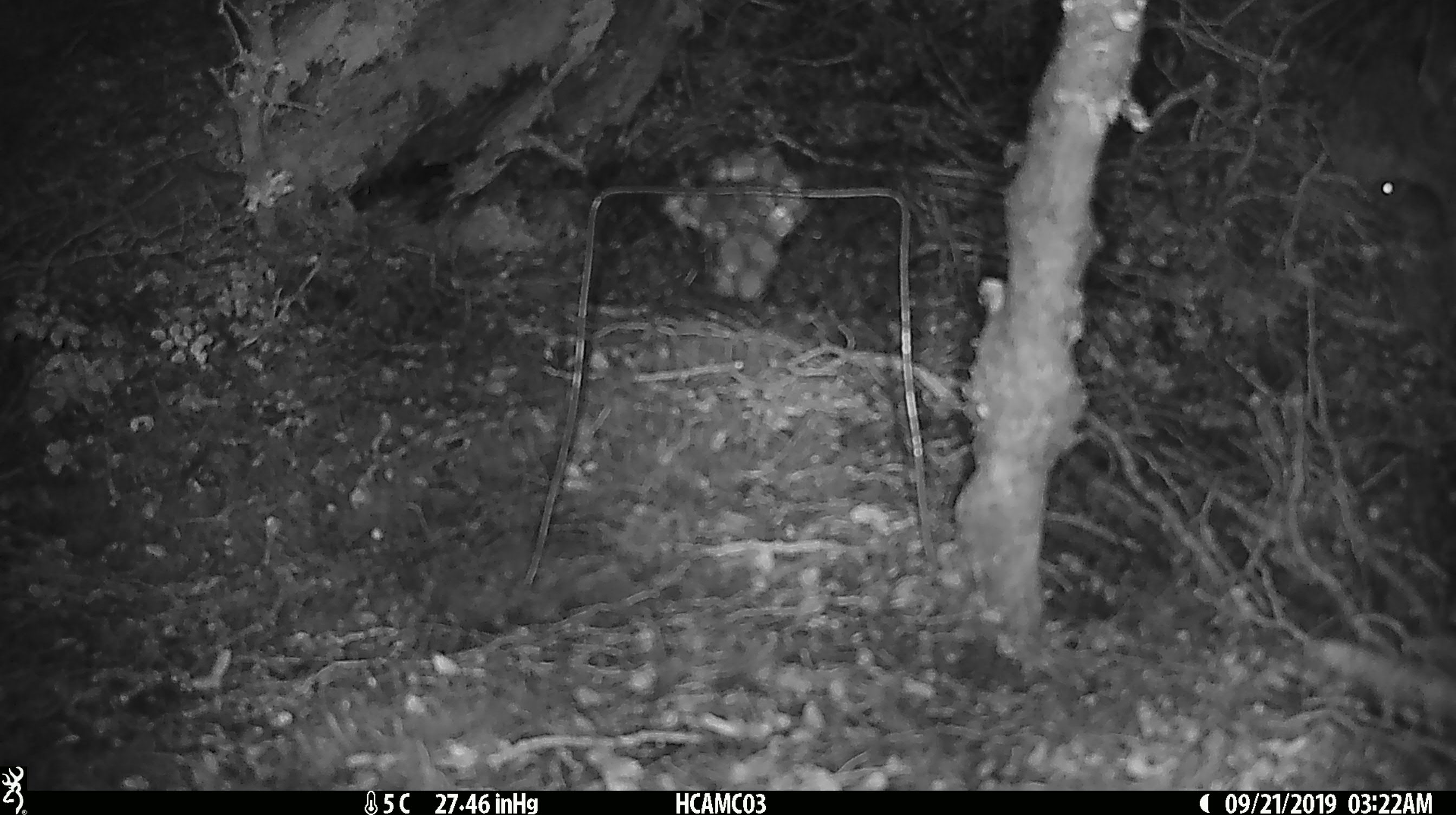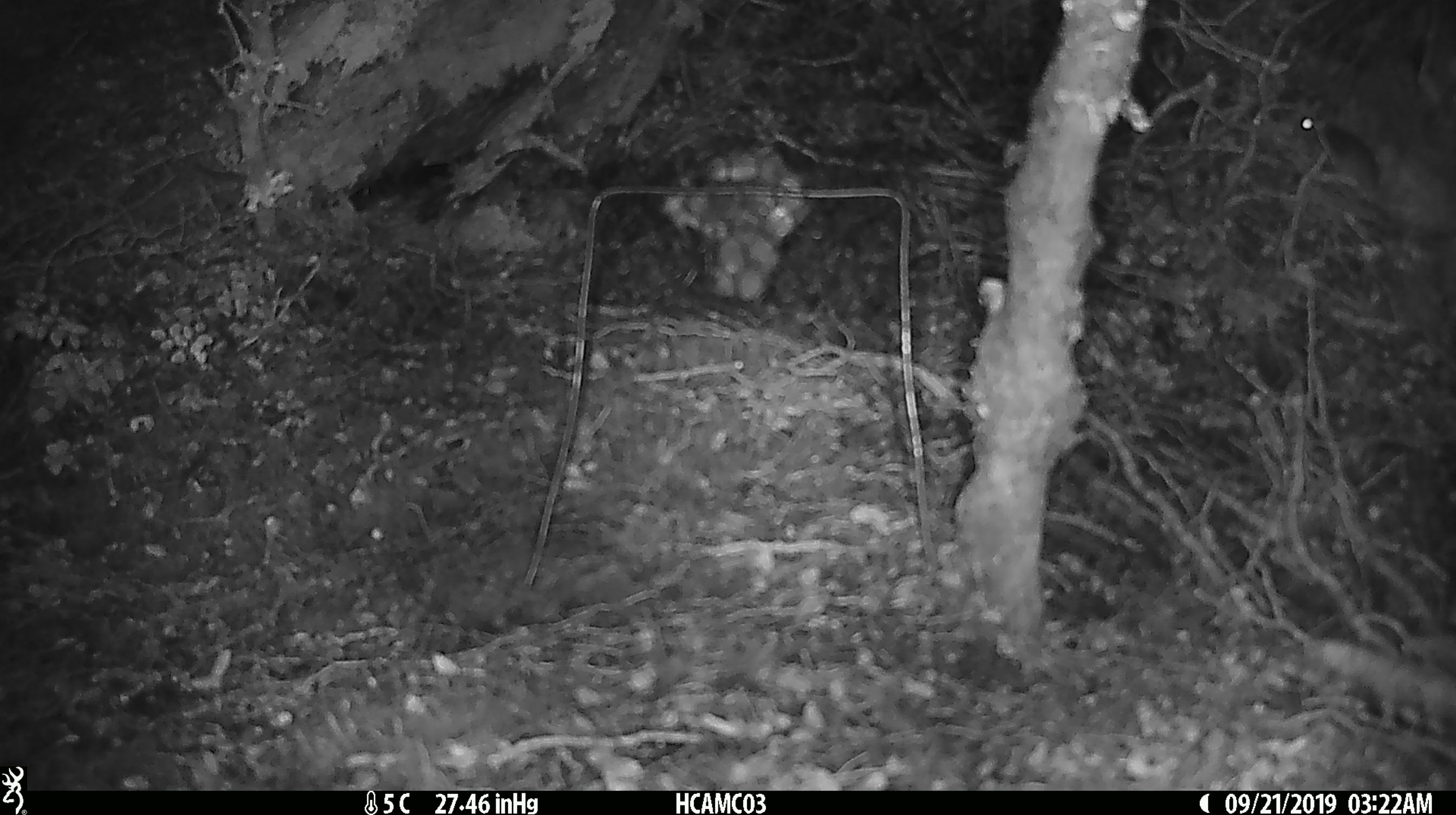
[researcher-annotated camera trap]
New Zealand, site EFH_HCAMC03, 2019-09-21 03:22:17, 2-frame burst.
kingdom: Animalia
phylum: Chordata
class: Mammalia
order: Rodentia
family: Muridae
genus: Mus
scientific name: Mus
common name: mouse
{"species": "mouse (Mus)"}